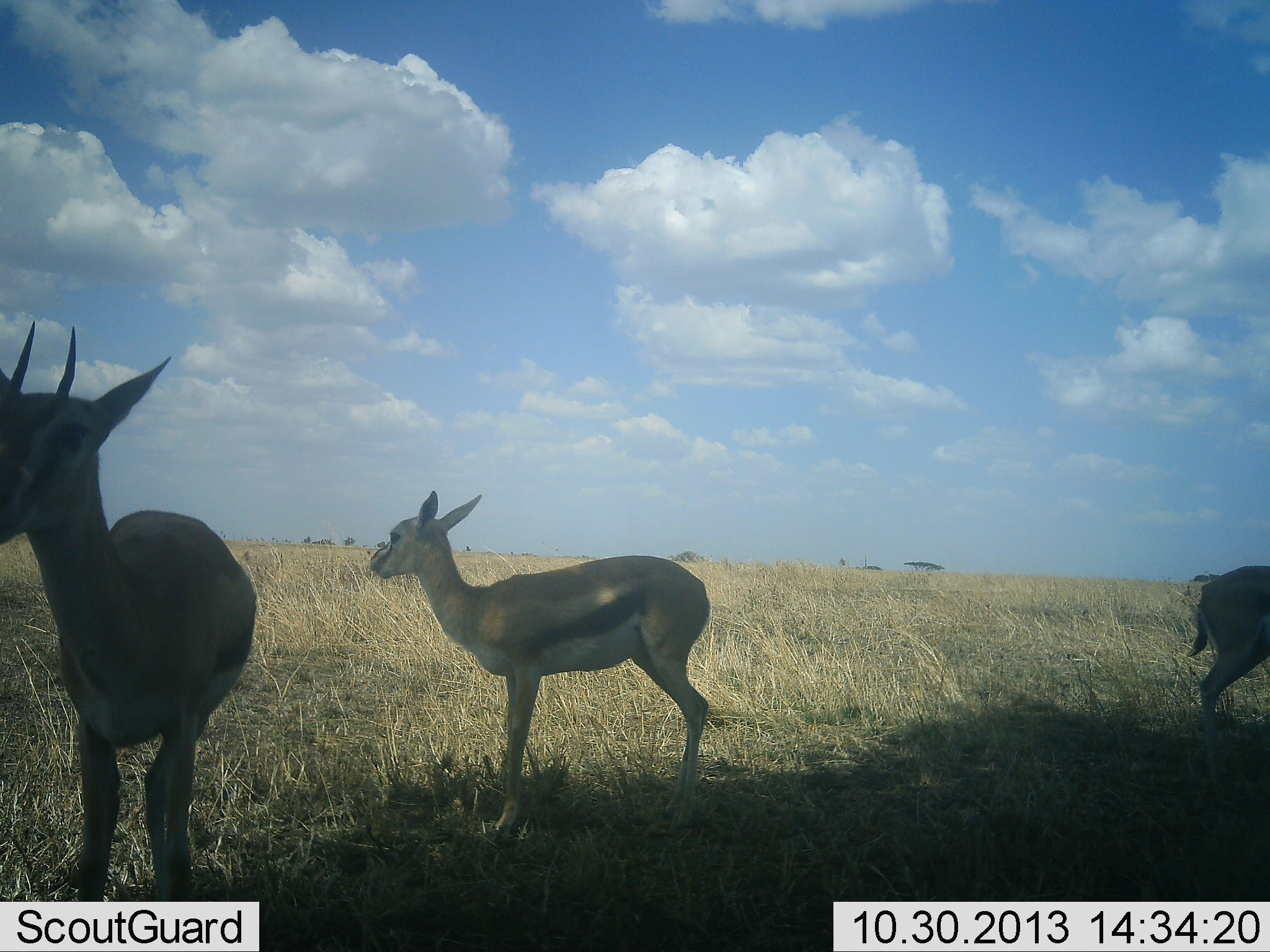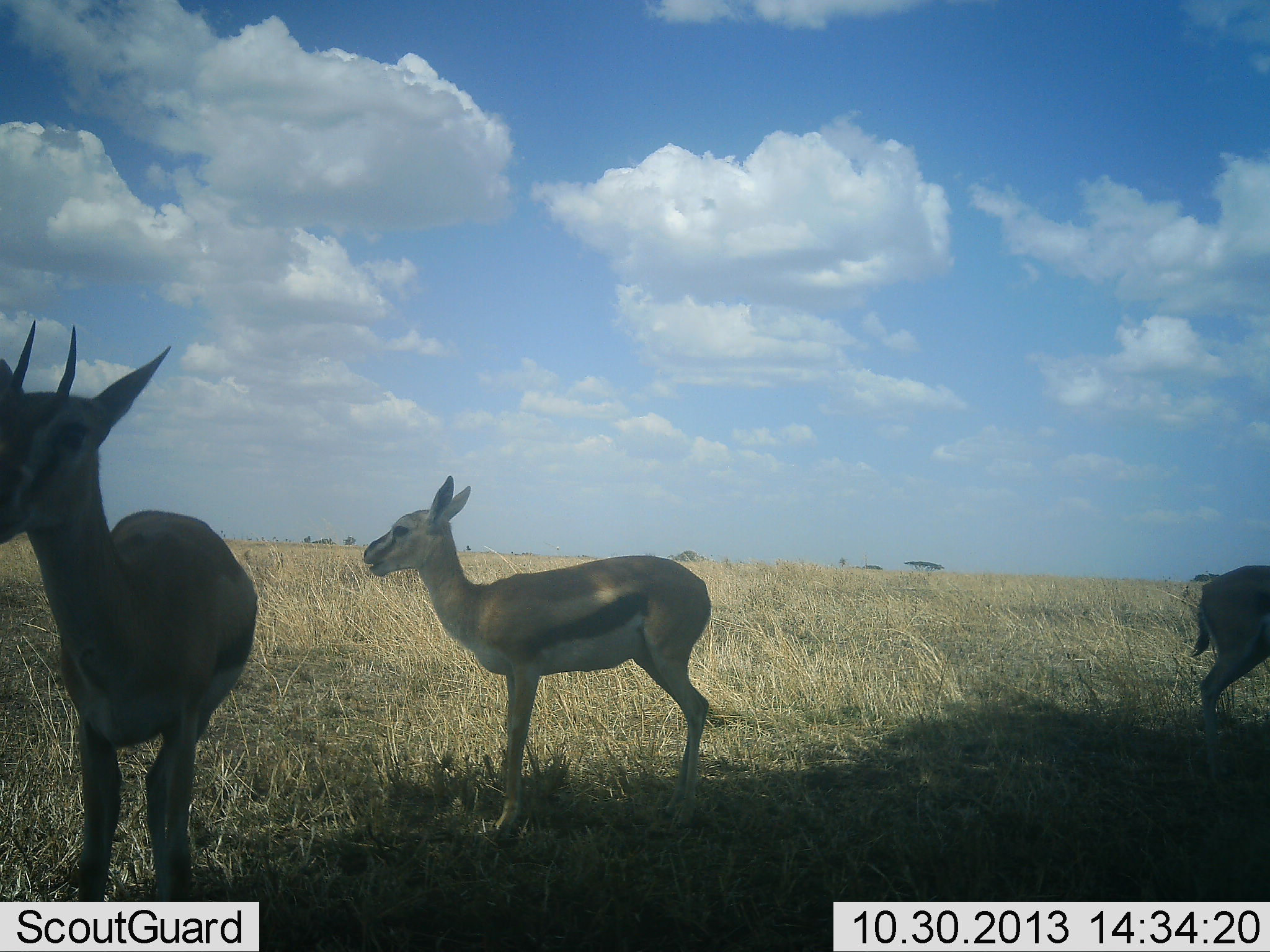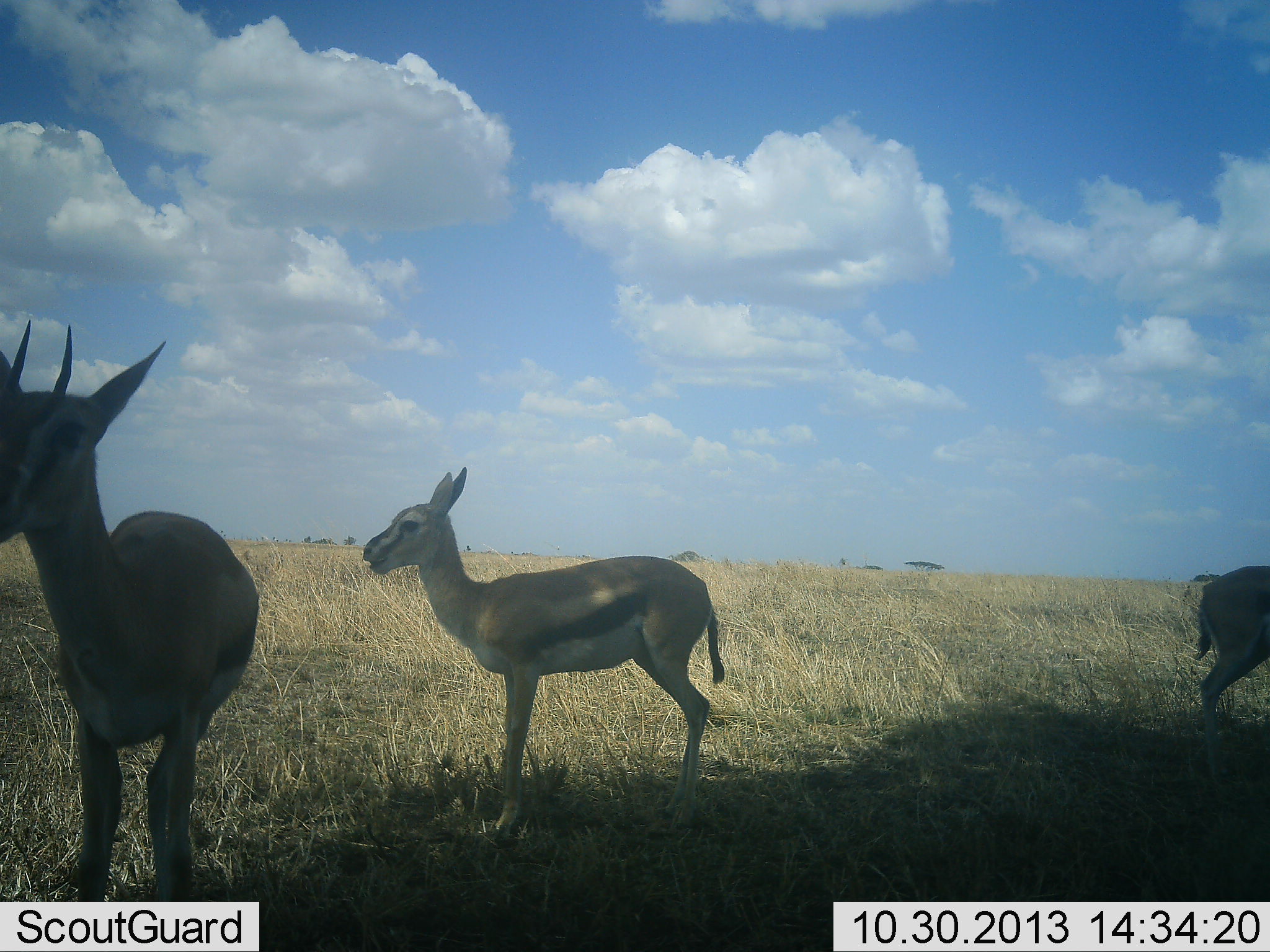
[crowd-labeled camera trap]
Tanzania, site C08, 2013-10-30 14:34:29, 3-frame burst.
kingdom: Animalia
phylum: Chordata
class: Mammalia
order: Artiodactyla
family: Bovidae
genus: Eudorcas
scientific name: Eudorcas thomsonii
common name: thomson's gazelle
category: gazellethomsons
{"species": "gazellethomsons (thomson's gazelle) (Eudorcas thomsonii)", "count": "3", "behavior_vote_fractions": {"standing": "100%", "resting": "0%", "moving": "0%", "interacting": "0%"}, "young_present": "10%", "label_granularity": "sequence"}